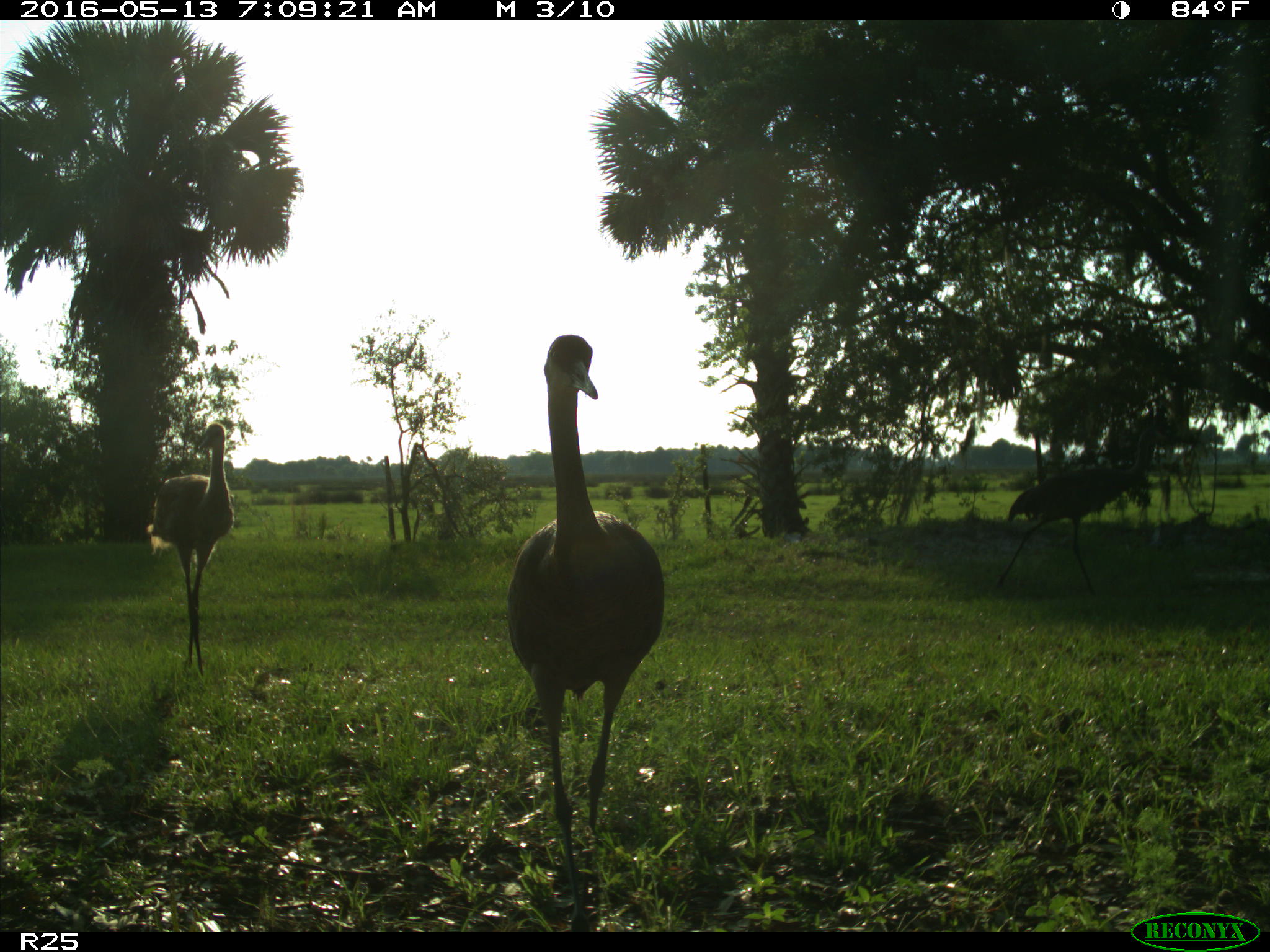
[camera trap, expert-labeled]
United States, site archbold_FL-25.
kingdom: Animalia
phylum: Chordata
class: Aves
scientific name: Aves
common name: birds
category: unidentified bird